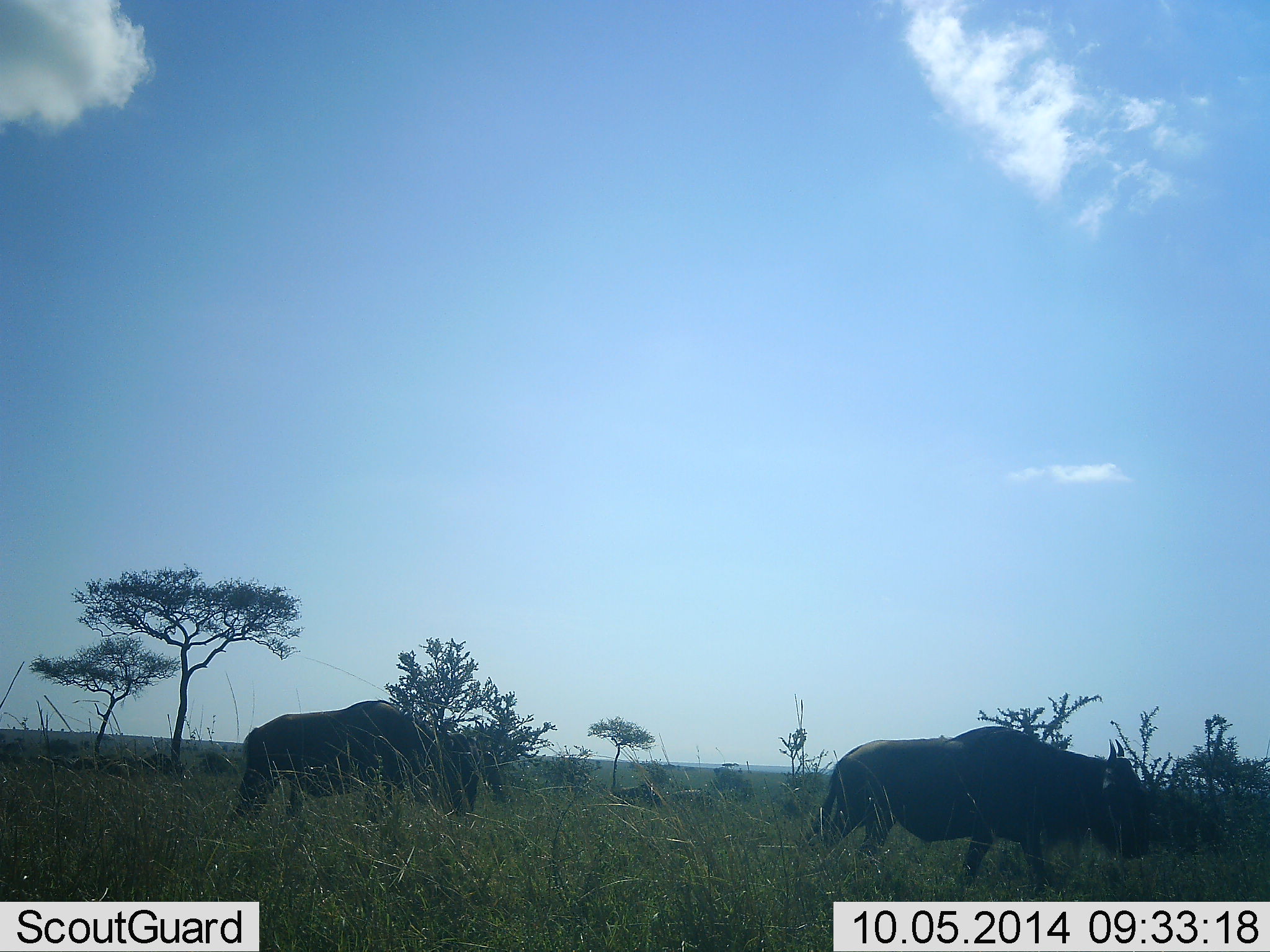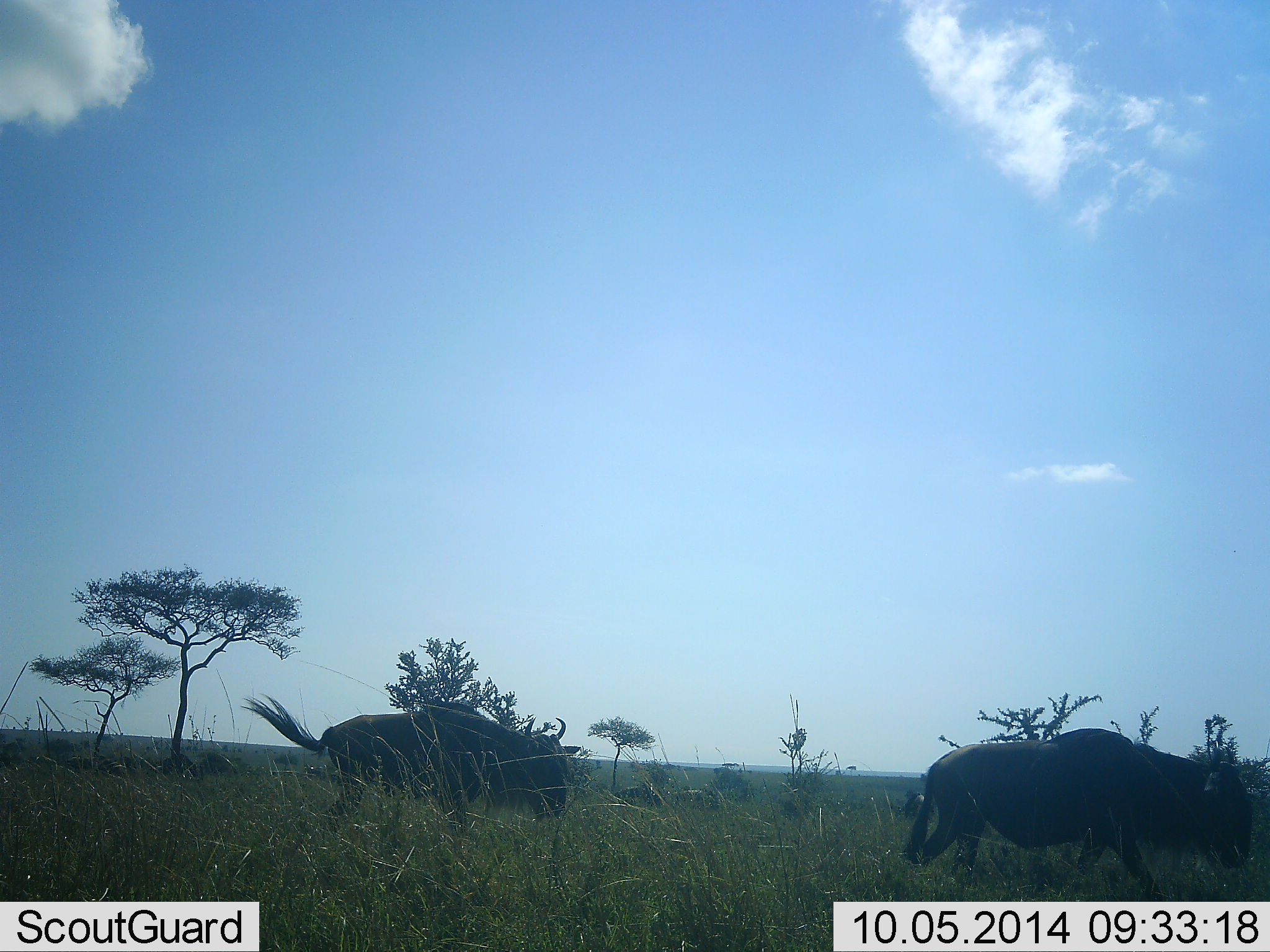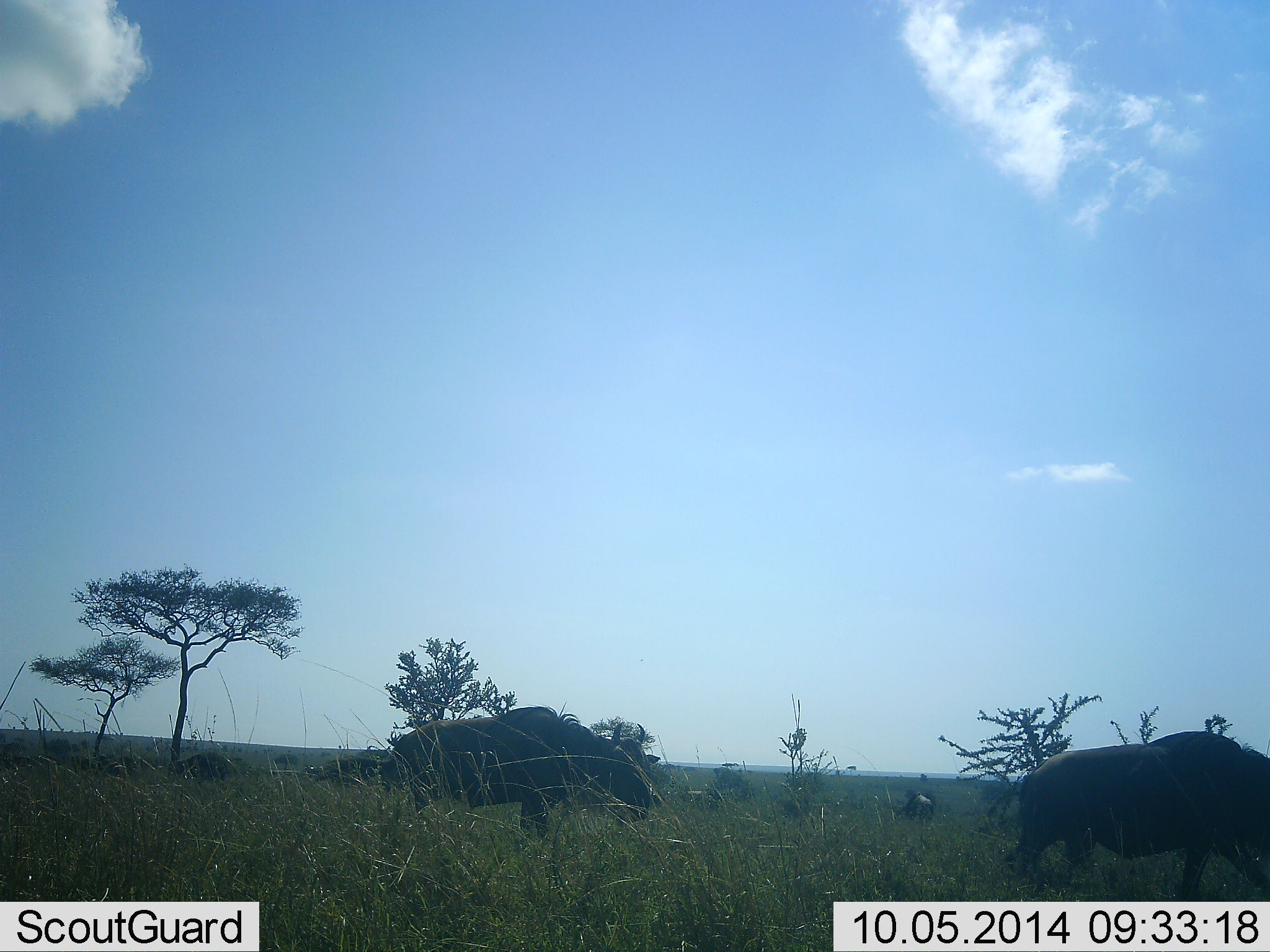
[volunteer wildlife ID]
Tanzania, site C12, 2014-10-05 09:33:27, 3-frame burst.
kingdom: Animalia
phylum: Chordata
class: Mammalia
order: Artiodactyla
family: Bovidae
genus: Connochaetes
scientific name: Connochaetes taurinus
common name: blue wildebeest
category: wildebeest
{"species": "wildebeest (blue wildebeest) (Connochaetes taurinus)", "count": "7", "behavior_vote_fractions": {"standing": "10%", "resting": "0%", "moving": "100%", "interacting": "0%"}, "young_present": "0%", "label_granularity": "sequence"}